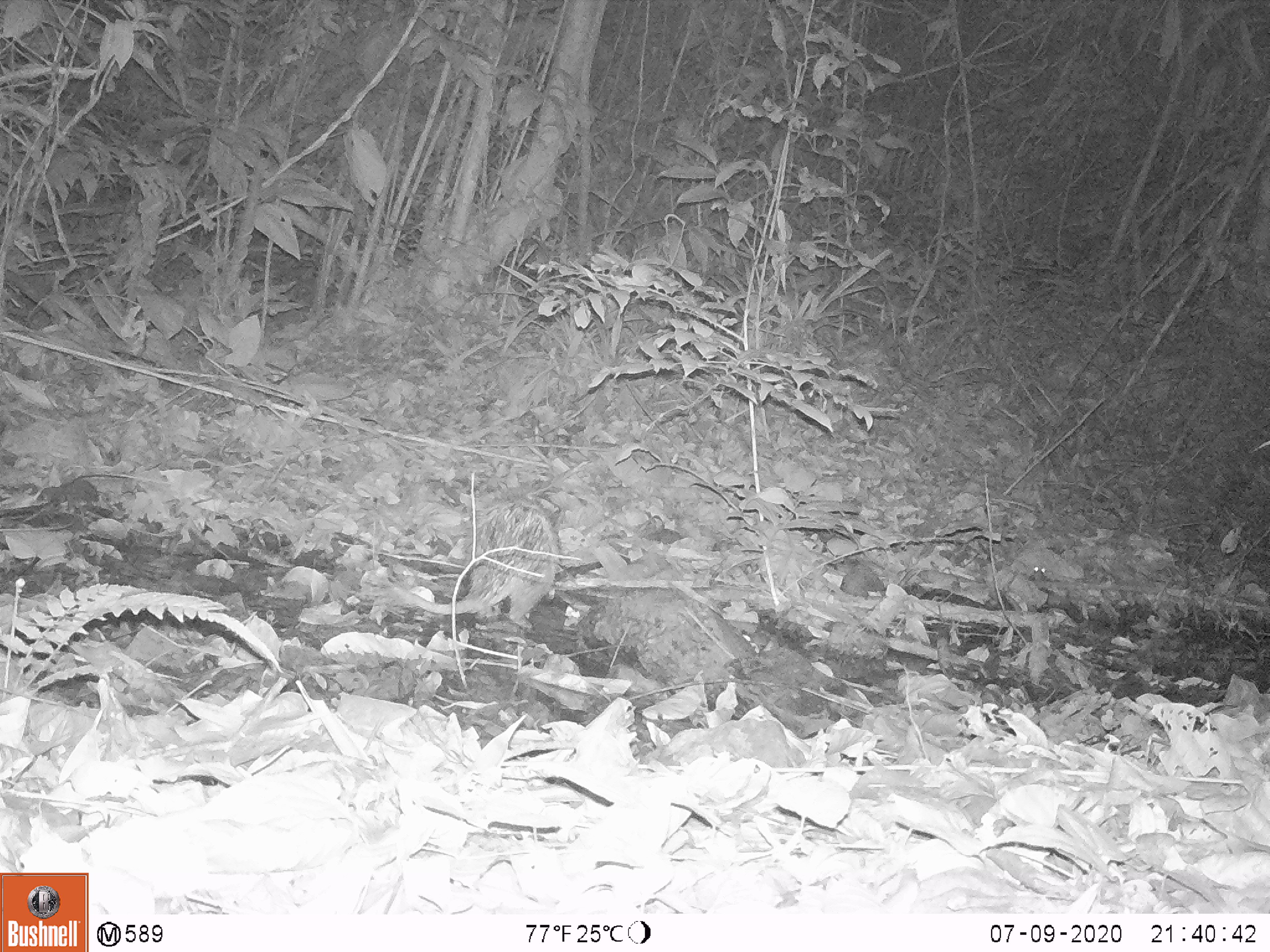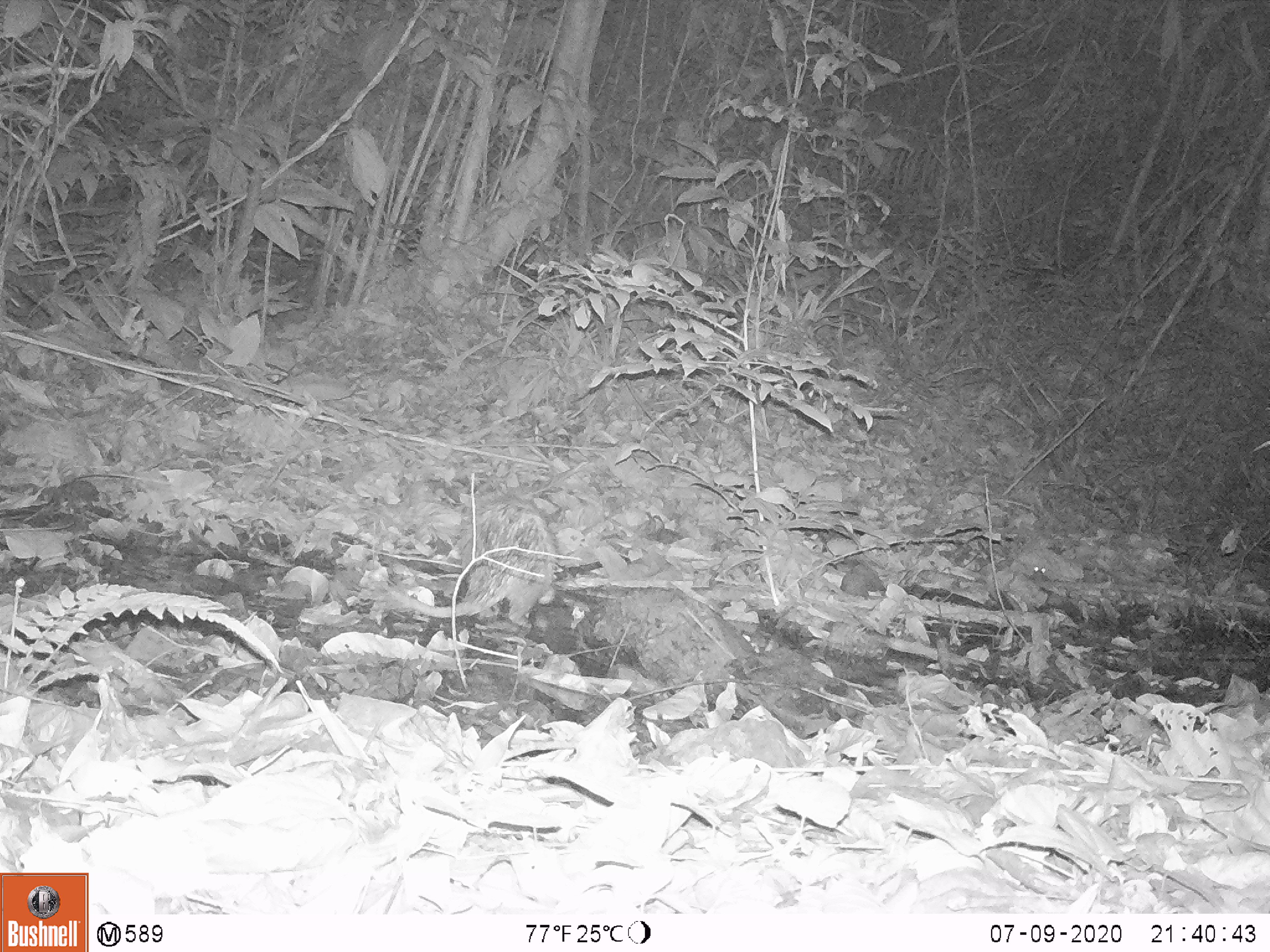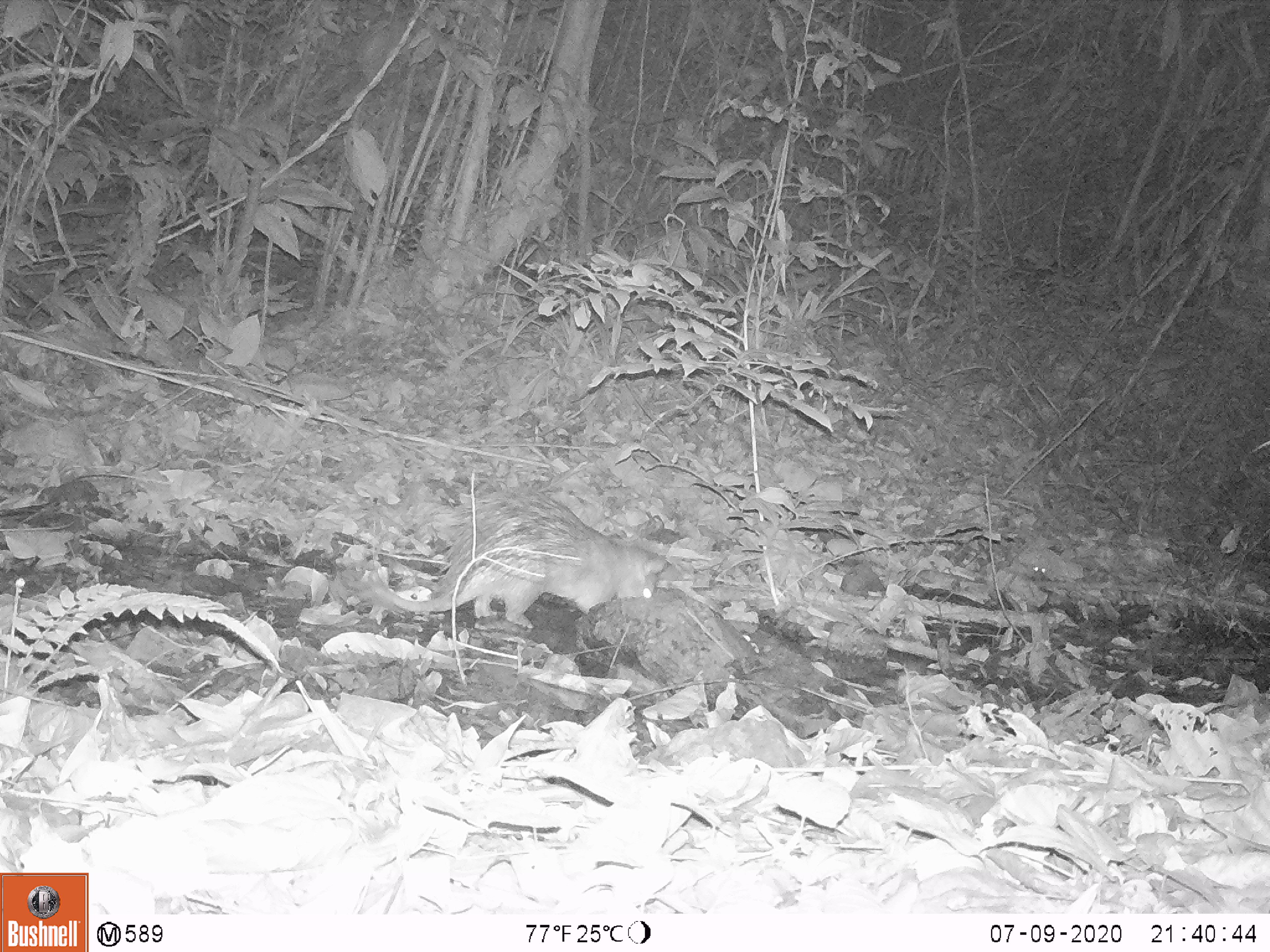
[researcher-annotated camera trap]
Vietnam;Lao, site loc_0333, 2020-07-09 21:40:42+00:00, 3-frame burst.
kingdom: Animalia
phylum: Chordata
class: Mammalia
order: Rodentia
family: Hystricidae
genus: Atherurus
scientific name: Atherurus macrourus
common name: asiatic brush-tailed porcupine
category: asiatic brush tailed porcupine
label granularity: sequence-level